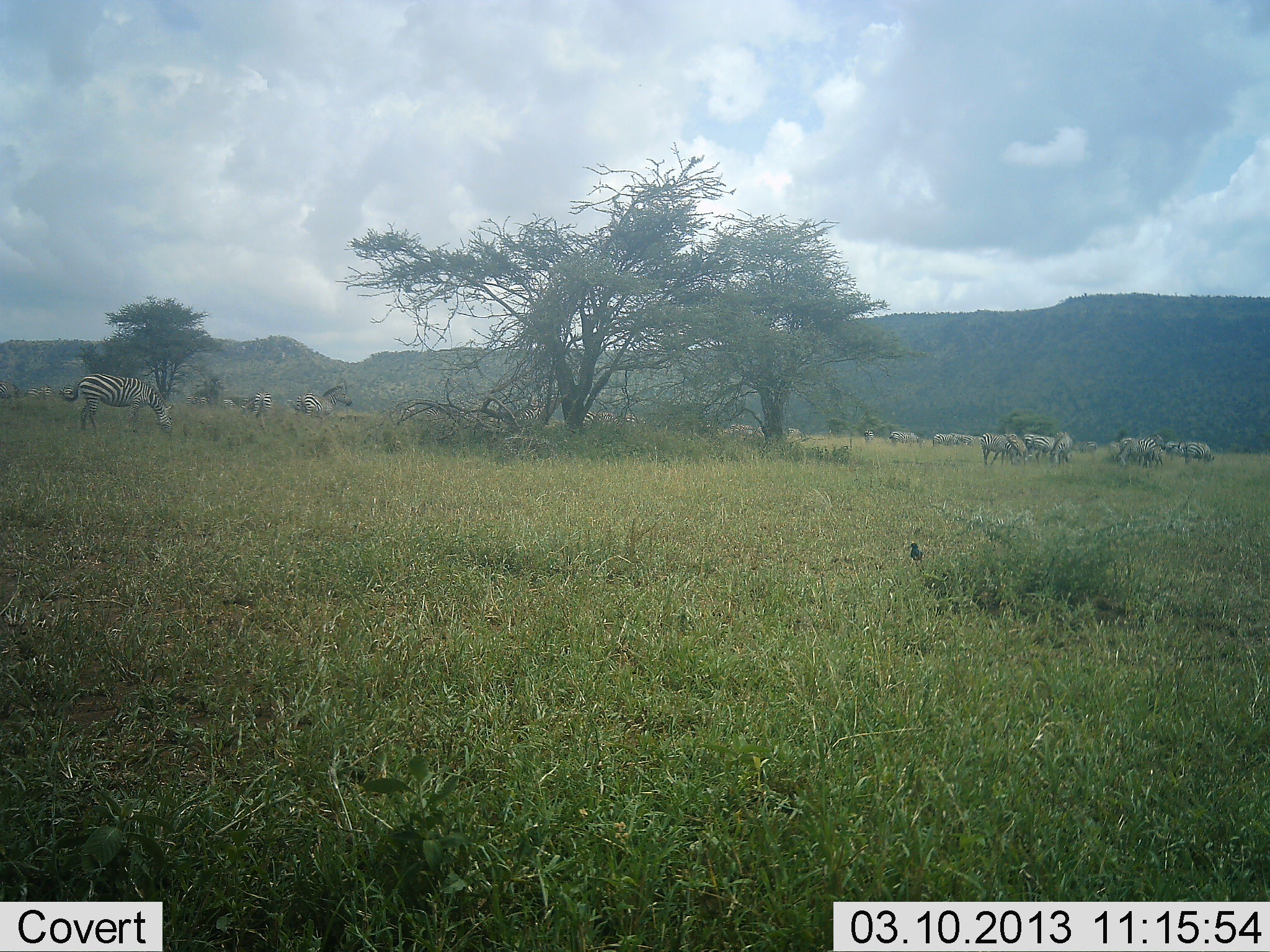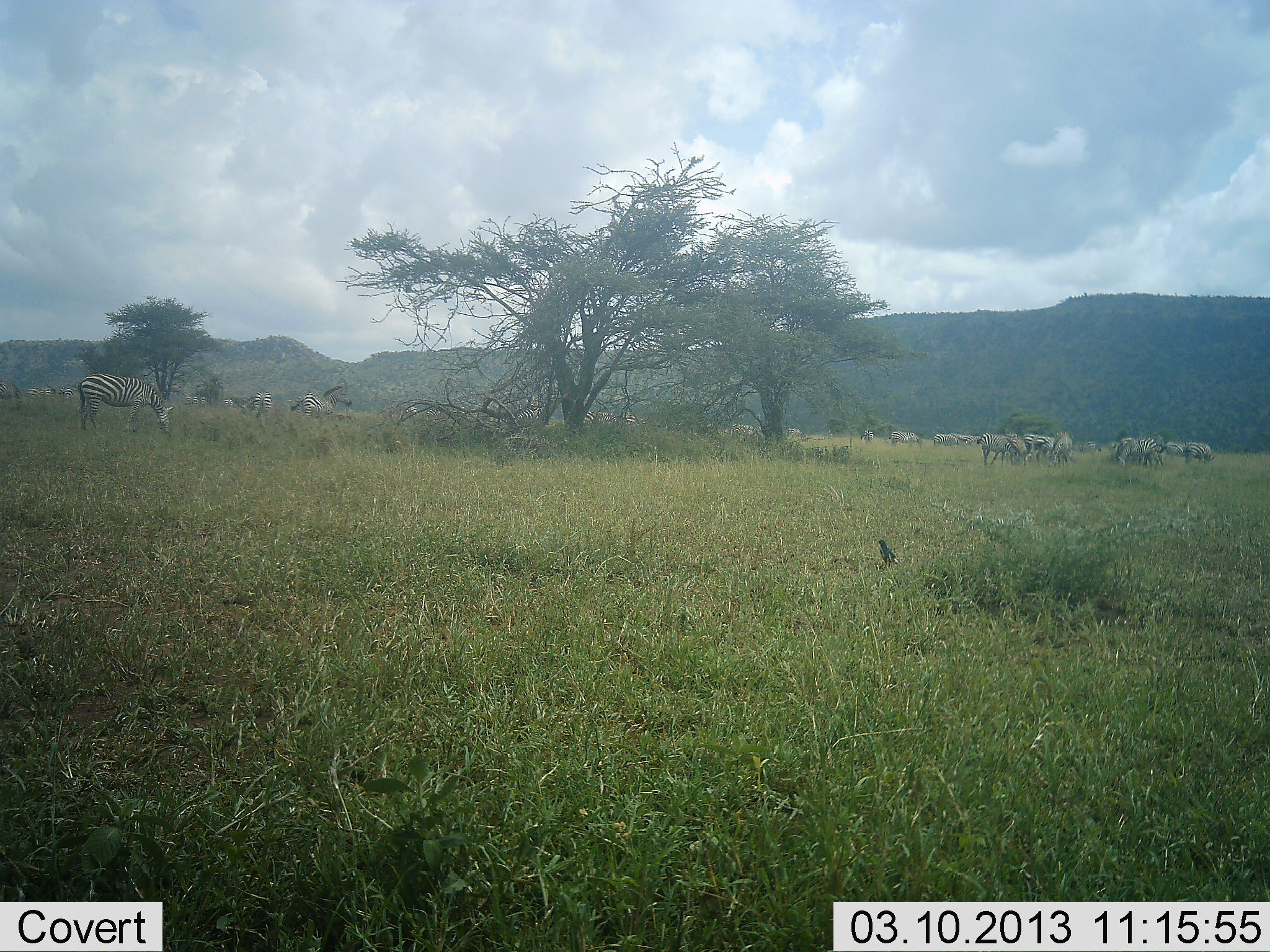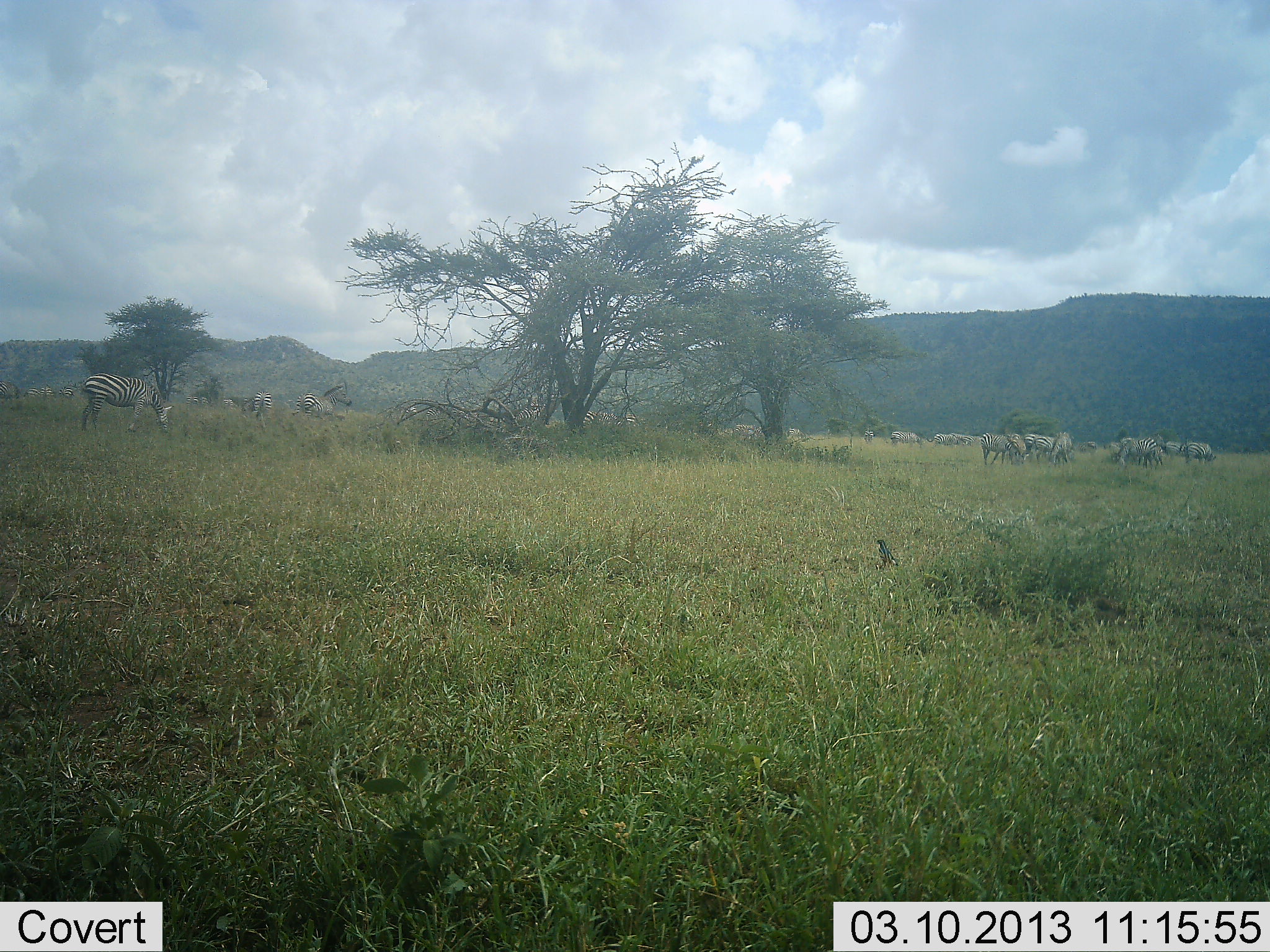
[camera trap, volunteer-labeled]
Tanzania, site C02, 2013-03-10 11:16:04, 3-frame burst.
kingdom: Animalia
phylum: Chordata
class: Aves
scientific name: Aves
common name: bird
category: otherbird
Otherbird (bird) (Aves), count 1. Behavior (volunteer vote fractions): standing 63%, resting 0%, moving 37%, interacting 0%. Young present (vote fraction): 0%. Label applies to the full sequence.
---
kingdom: Animalia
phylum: Chordata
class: Mammalia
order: Perissodactyla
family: Equidae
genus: Equus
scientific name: Equus quagga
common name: plains zebra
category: zebra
Zebra (plains zebra) (Equus quagga), count 11-50. Behavior (volunteer vote fractions): standing 62%, resting 8%, moving 12%, interacting 4%. Young present (vote fraction): 0%. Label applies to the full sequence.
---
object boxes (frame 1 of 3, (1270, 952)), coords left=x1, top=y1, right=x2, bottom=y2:
animal: left=65, top=374, right=174, bottom=439; left=1119, top=432, right=1166, bottom=468; left=980, top=433, right=1028, bottom=466; left=1116, top=437, right=1163, bottom=468; left=1032, top=436, right=1072, bottom=465; left=989, top=434, right=1018, bottom=466; left=1177, top=441, right=1215, bottom=465; left=1048, top=436, right=1073, bottom=465; left=1023, top=434, right=1036, bottom=463; left=909, top=542, right=924, bottom=567; left=1079, top=441, right=1098, bottom=454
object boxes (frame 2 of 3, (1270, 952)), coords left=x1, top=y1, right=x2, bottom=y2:
animal: left=77, top=373, right=174, bottom=434; left=291, top=385, right=353, bottom=421; left=980, top=432, right=1027, bottom=468; left=1116, top=437, right=1157, bottom=469; left=1047, top=431, right=1073, bottom=468; left=238, top=391, right=272, bottom=417; left=874, top=539, right=900, bottom=570; left=1183, top=441, right=1215, bottom=465; left=0, top=381, right=22, bottom=409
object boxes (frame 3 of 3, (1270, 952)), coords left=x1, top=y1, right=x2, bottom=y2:
animal: left=81, top=372, right=174, bottom=437; left=293, top=385, right=352, bottom=421; left=1119, top=431, right=1163, bottom=469; left=980, top=432, right=1027, bottom=467; left=1115, top=436, right=1163, bottom=469; left=1047, top=431, right=1073, bottom=468; left=239, top=391, right=272, bottom=419; left=874, top=539, right=899, bottom=570; left=1183, top=443, right=1216, bottom=466; left=1029, top=436, right=1054, bottom=466; left=1005, top=433, right=1029, bottom=464; left=0, top=381, right=19, bottom=399; left=1023, top=433, right=1036, bottom=455